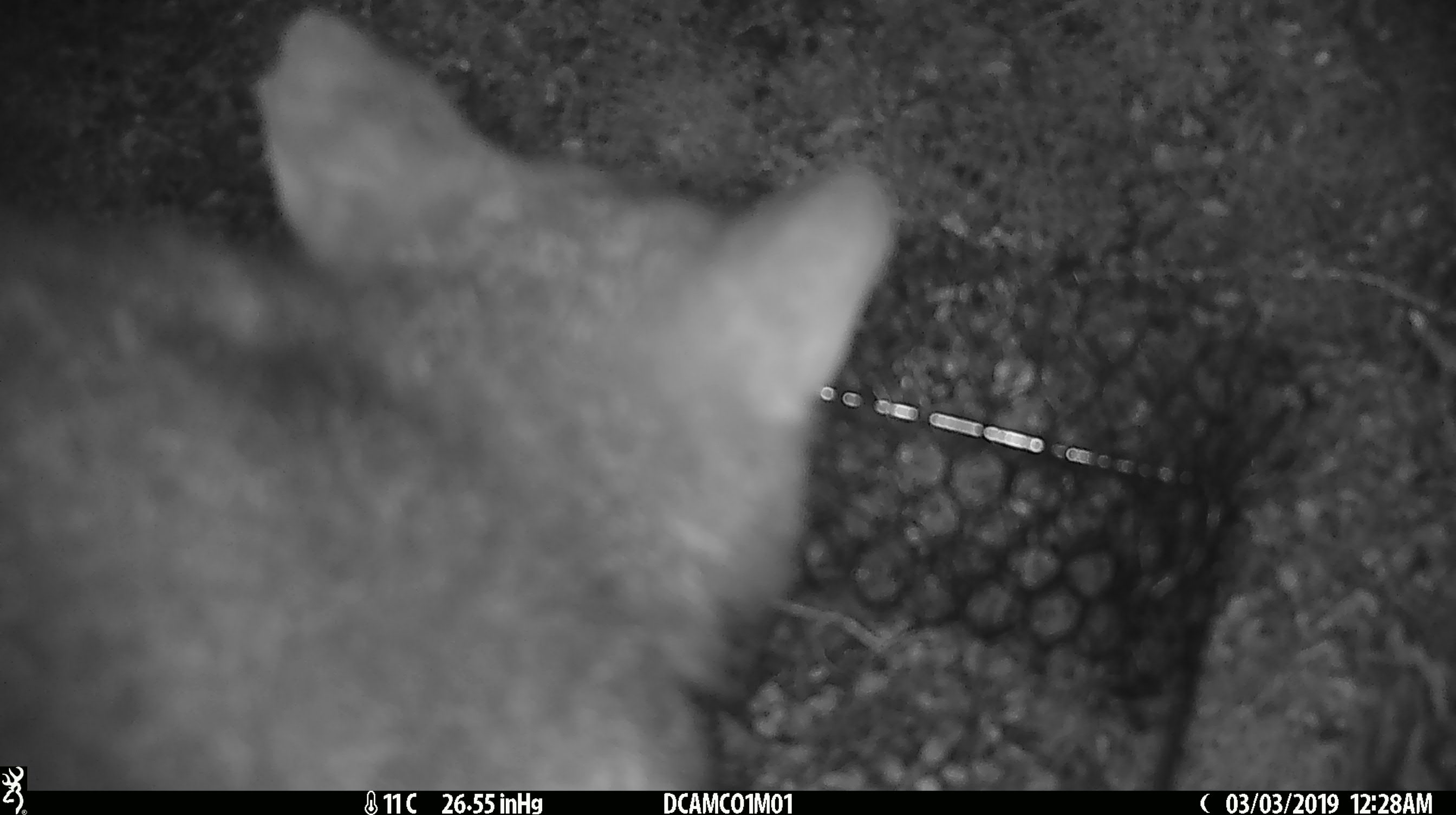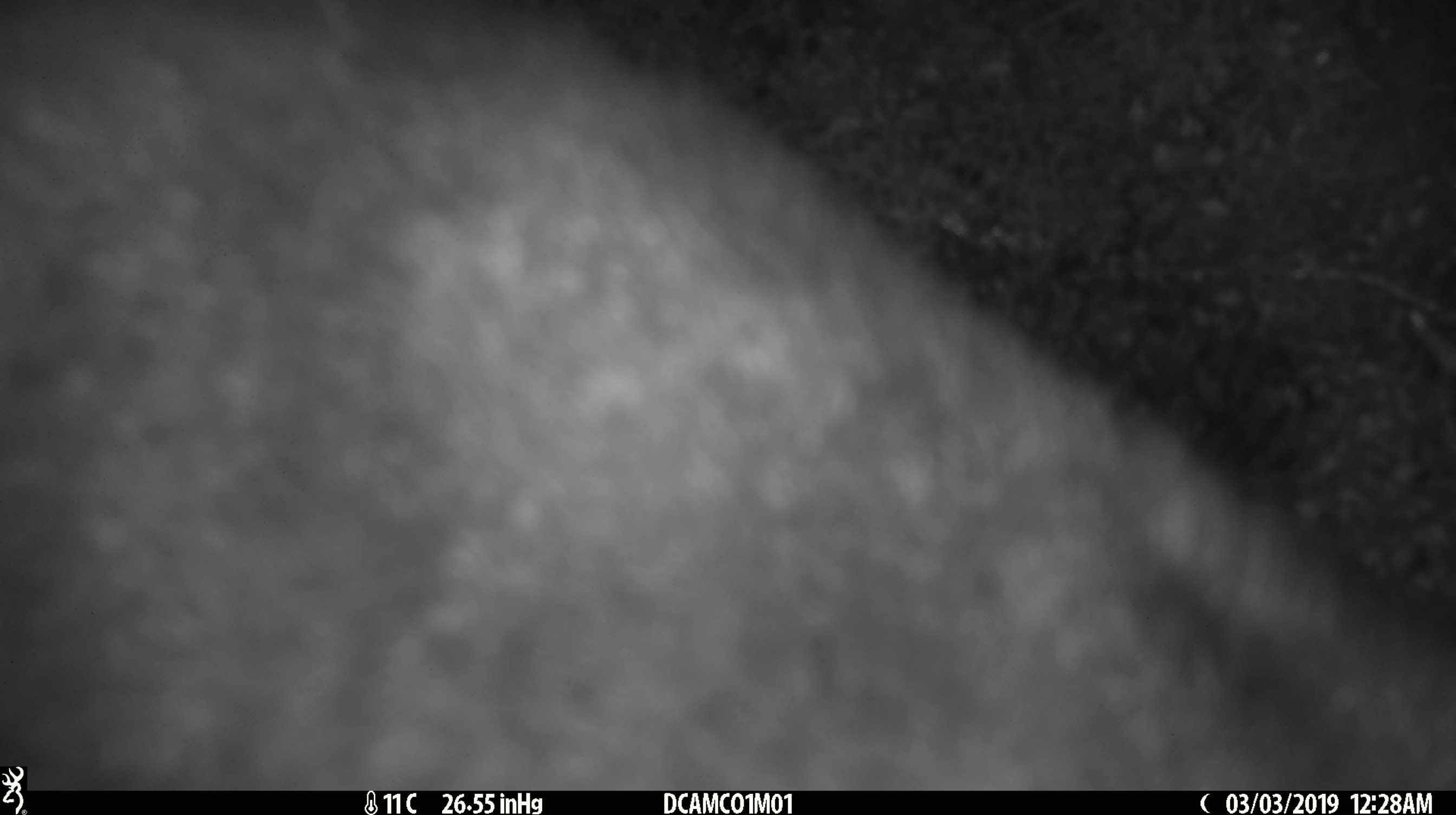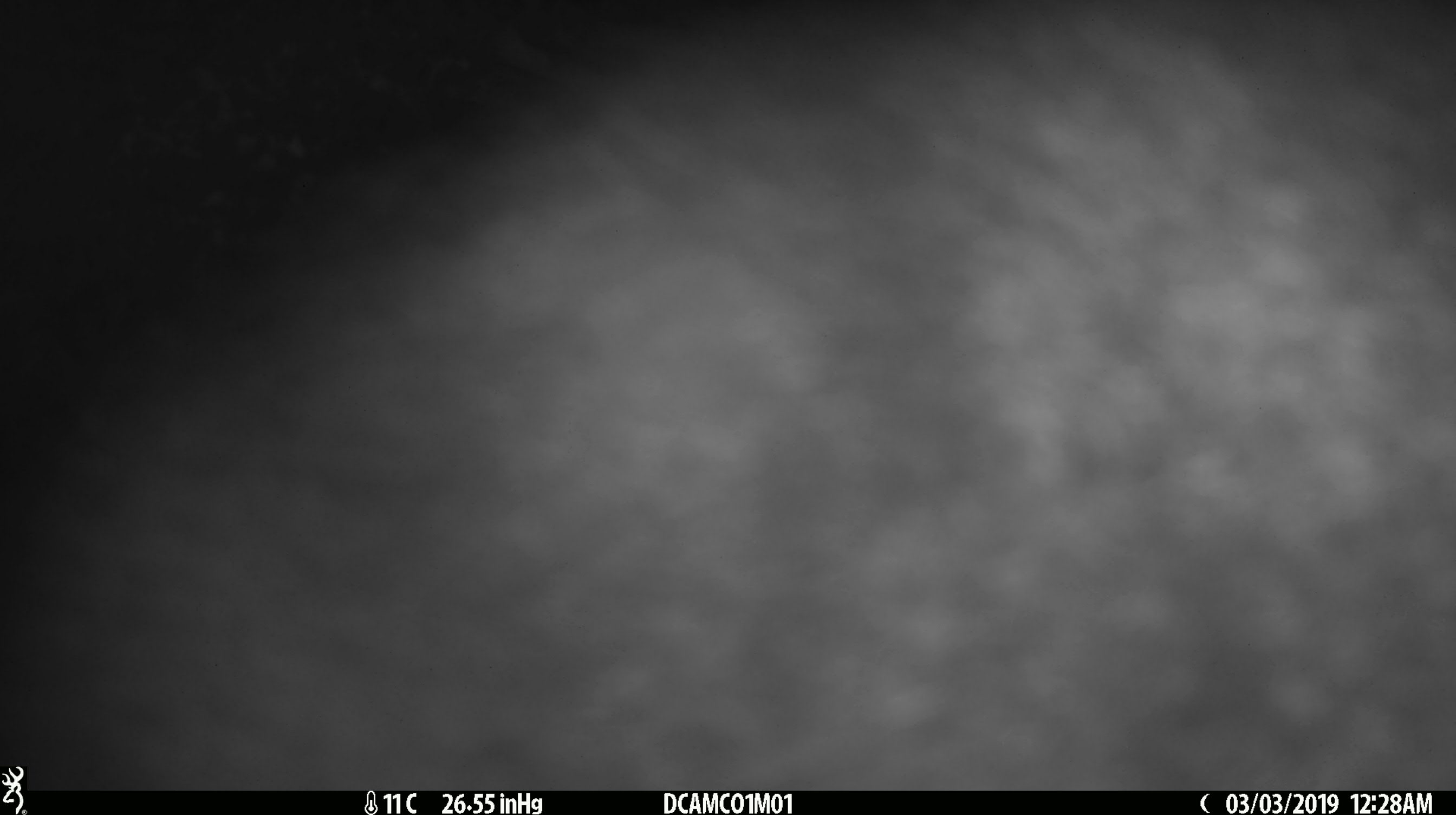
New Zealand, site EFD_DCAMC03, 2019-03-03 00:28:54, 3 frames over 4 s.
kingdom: Animalia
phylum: Chordata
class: Mammalia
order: Diprotodontia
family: Phalangeridae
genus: Trichosurus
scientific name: Trichosurus vulpecula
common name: common brushtail possum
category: possum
Possum (common brushtail possum) (Trichosurus vulpecula).